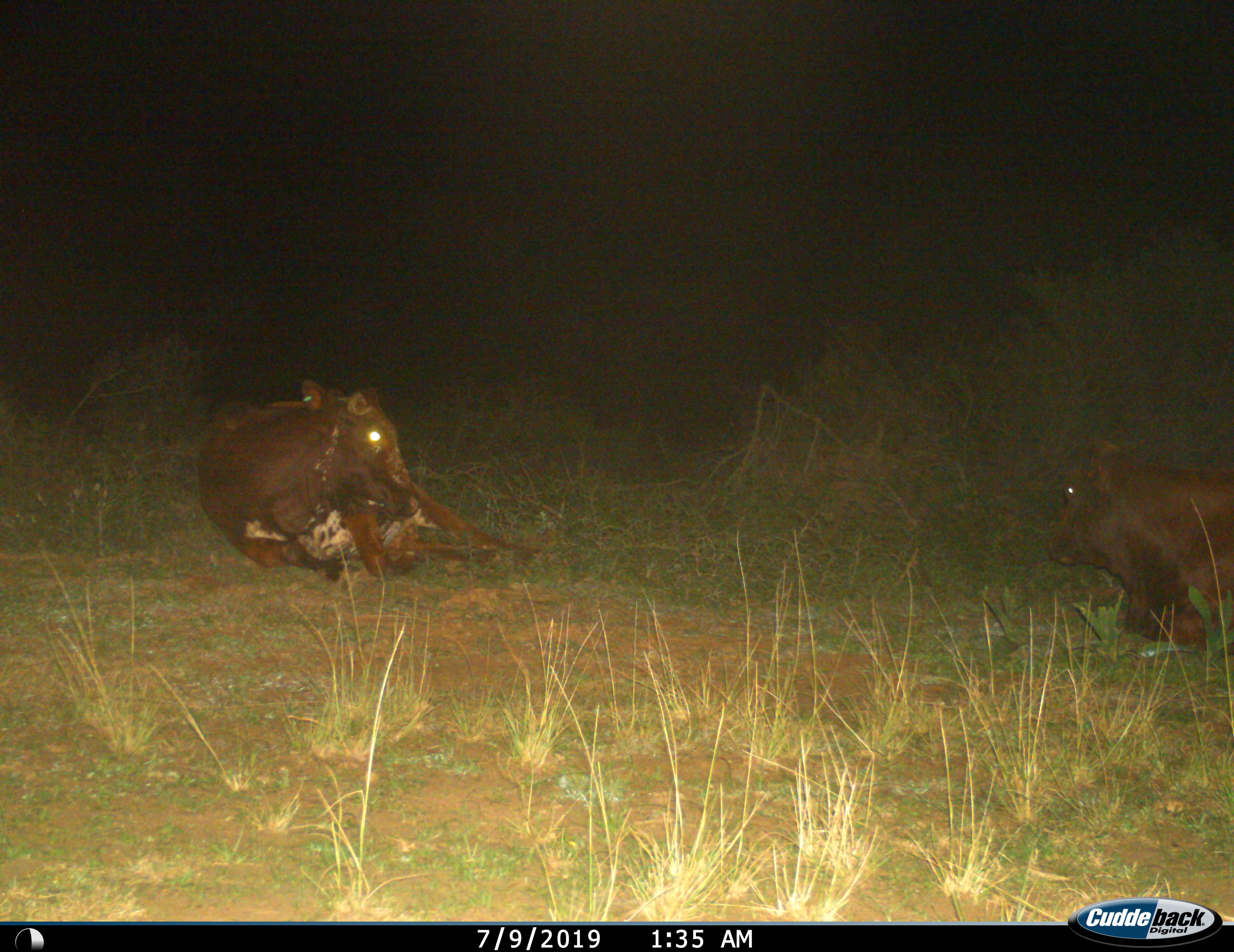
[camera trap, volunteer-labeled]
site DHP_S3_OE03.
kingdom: Animalia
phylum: Chordata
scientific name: Vertebrata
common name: domestic animal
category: domesticanimal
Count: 2.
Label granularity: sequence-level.